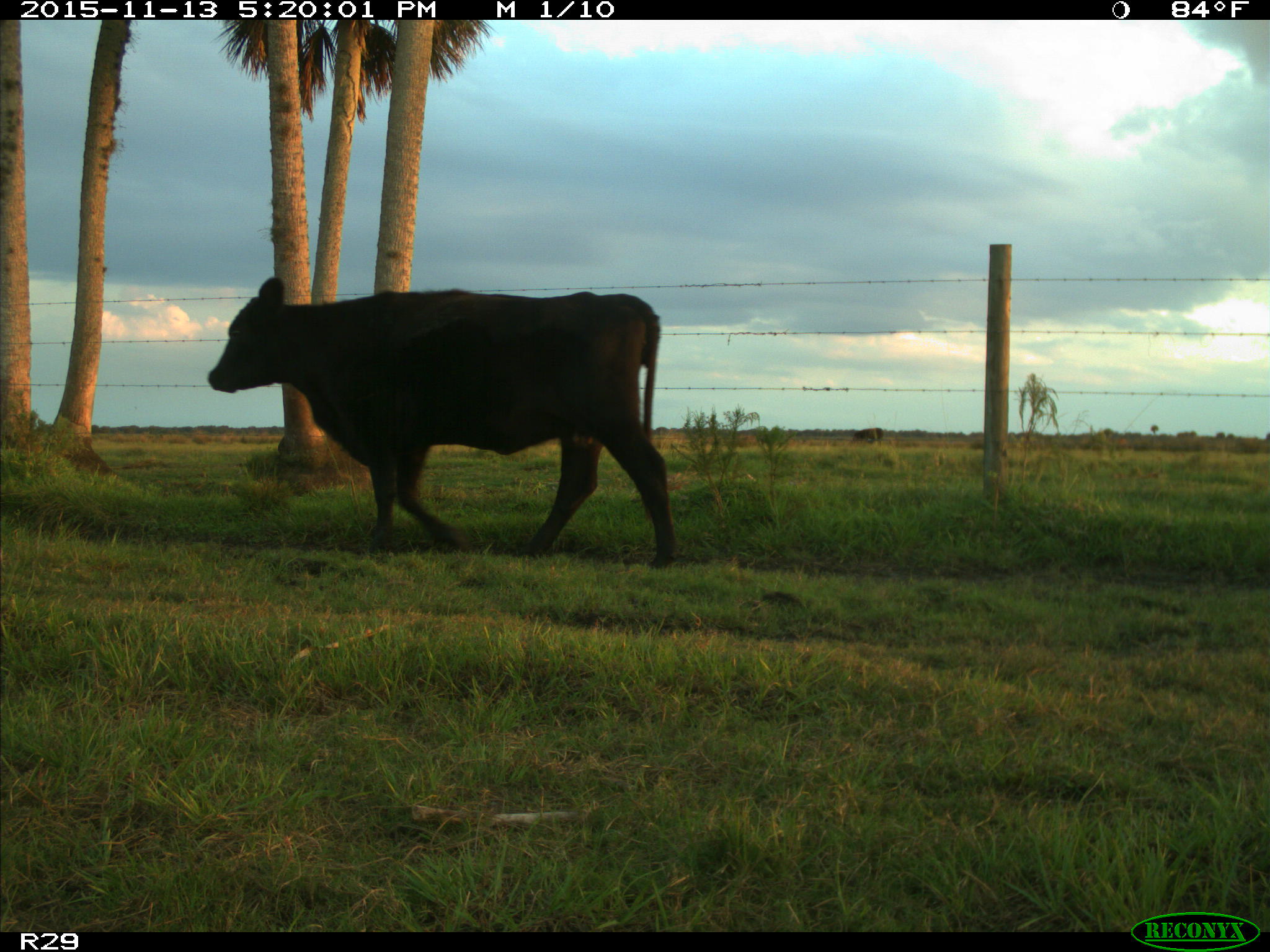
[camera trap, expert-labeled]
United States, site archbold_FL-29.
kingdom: Animalia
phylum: Chordata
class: Mammalia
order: Artiodactyla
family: Bovidae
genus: Bos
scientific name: Bos taurus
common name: domestic cow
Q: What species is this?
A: Bos taurus (domestic cow).